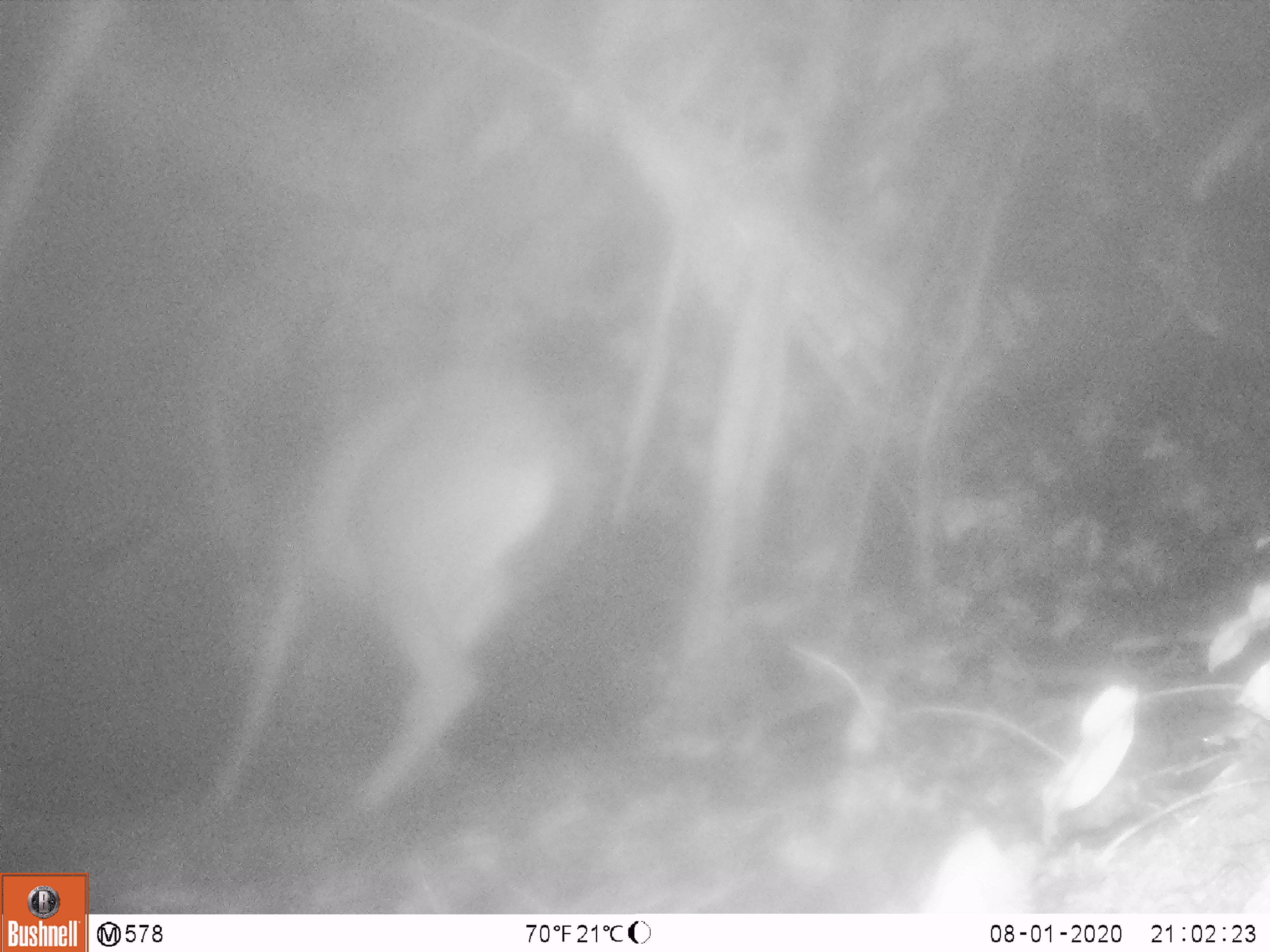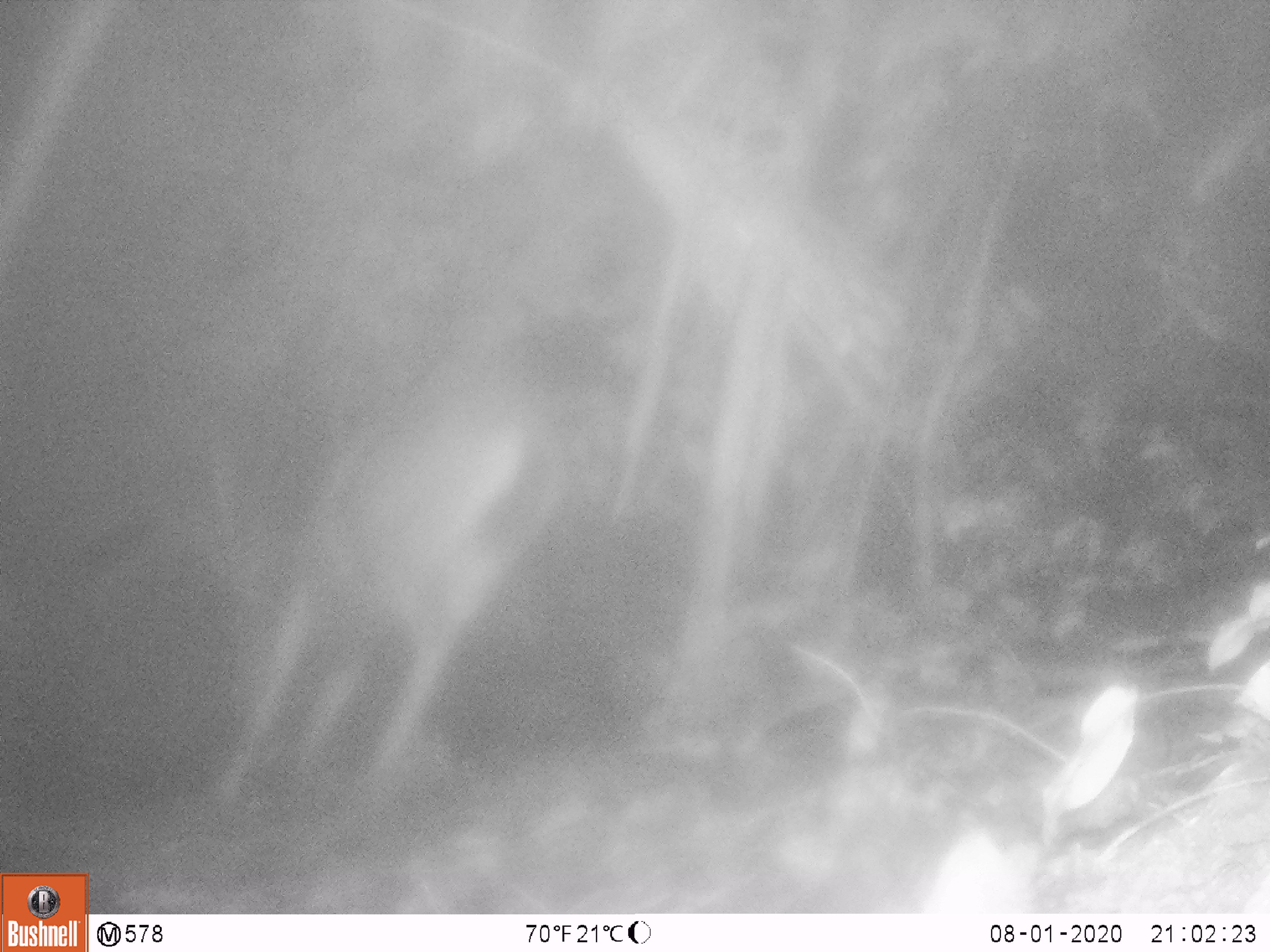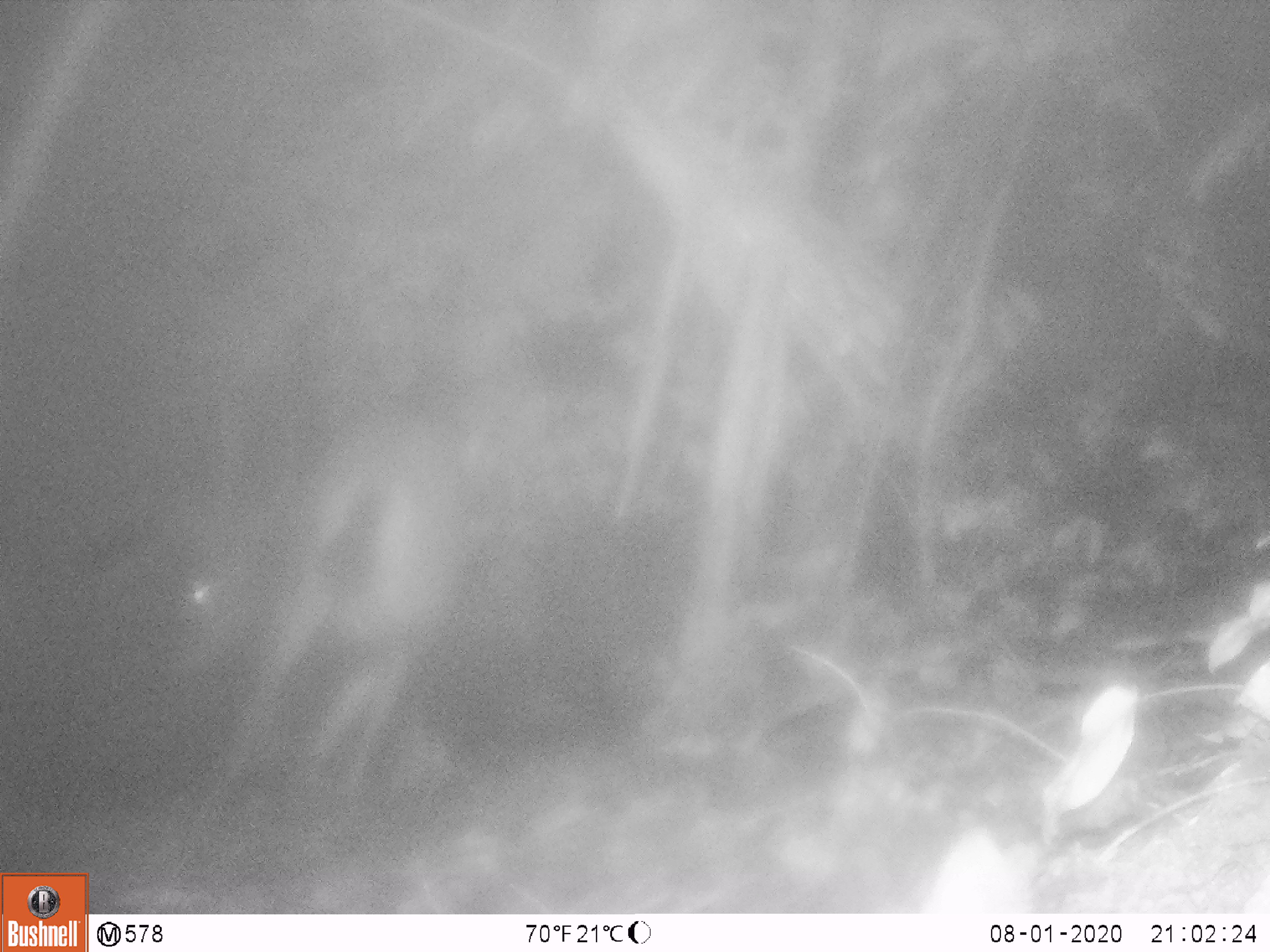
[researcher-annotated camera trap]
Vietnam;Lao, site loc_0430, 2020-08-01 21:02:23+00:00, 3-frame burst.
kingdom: Animalia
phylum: Chordata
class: Mammalia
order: Artiodactyla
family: Cervidae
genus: Rusa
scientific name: Rusa unicolor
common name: sambar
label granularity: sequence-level